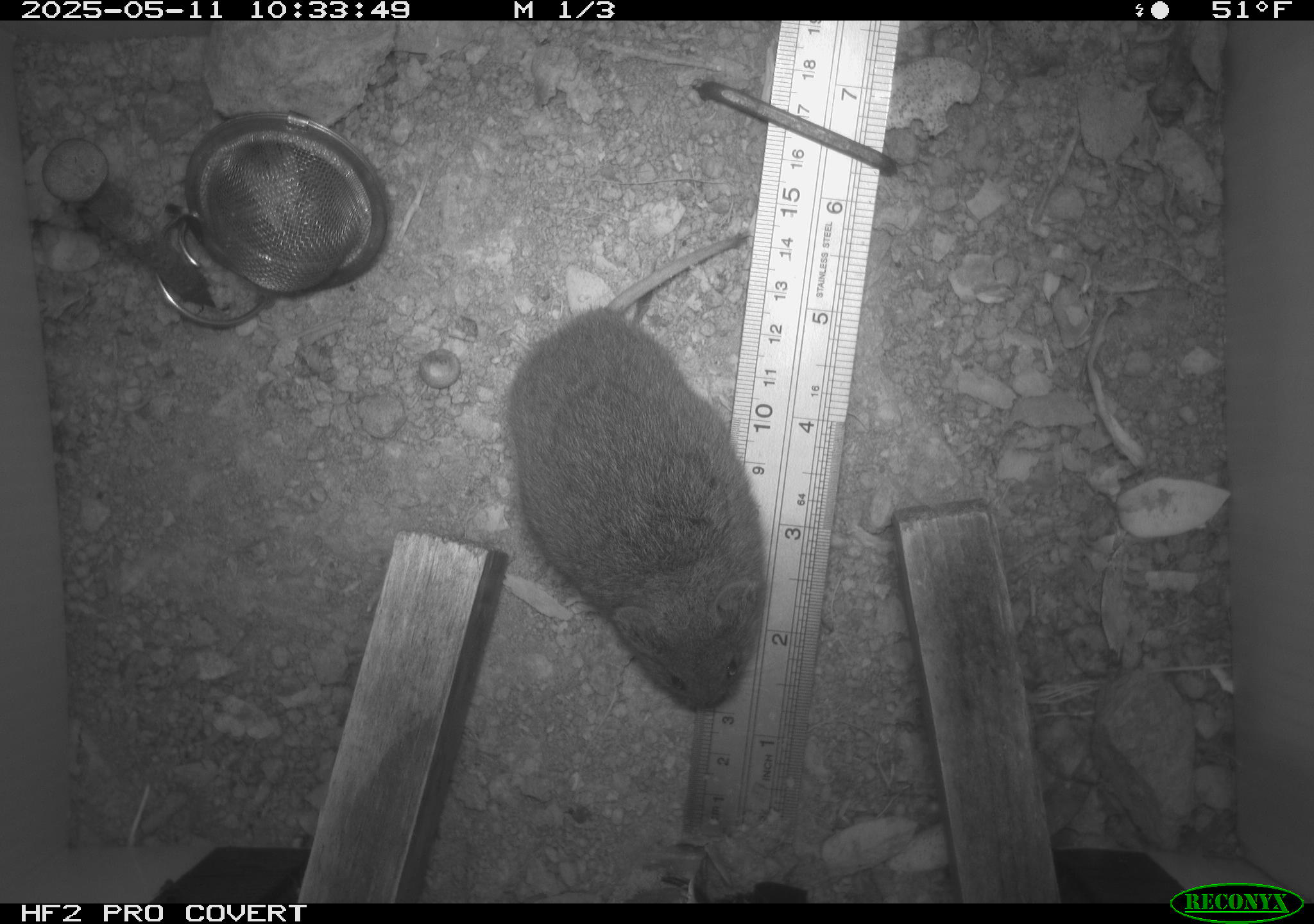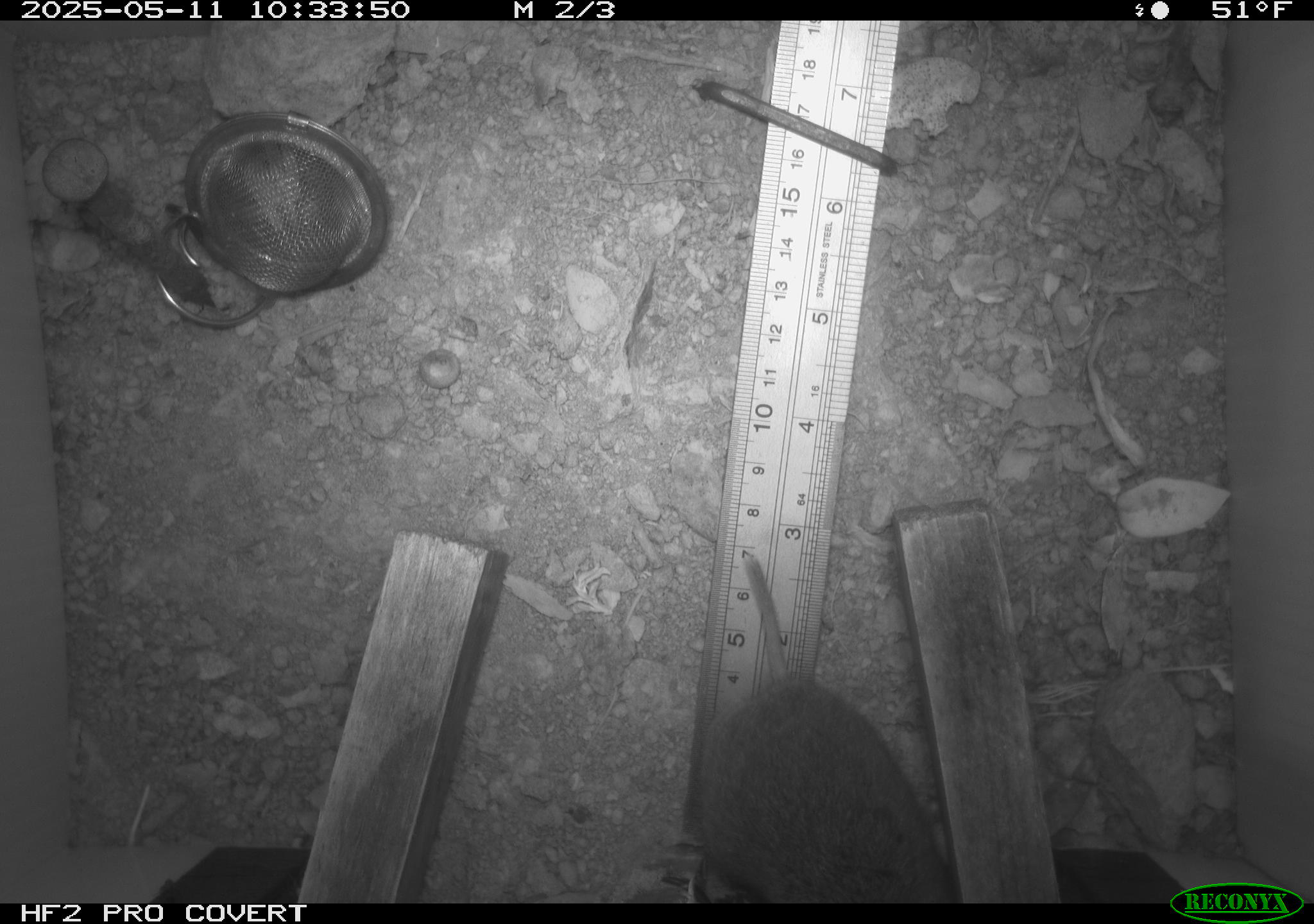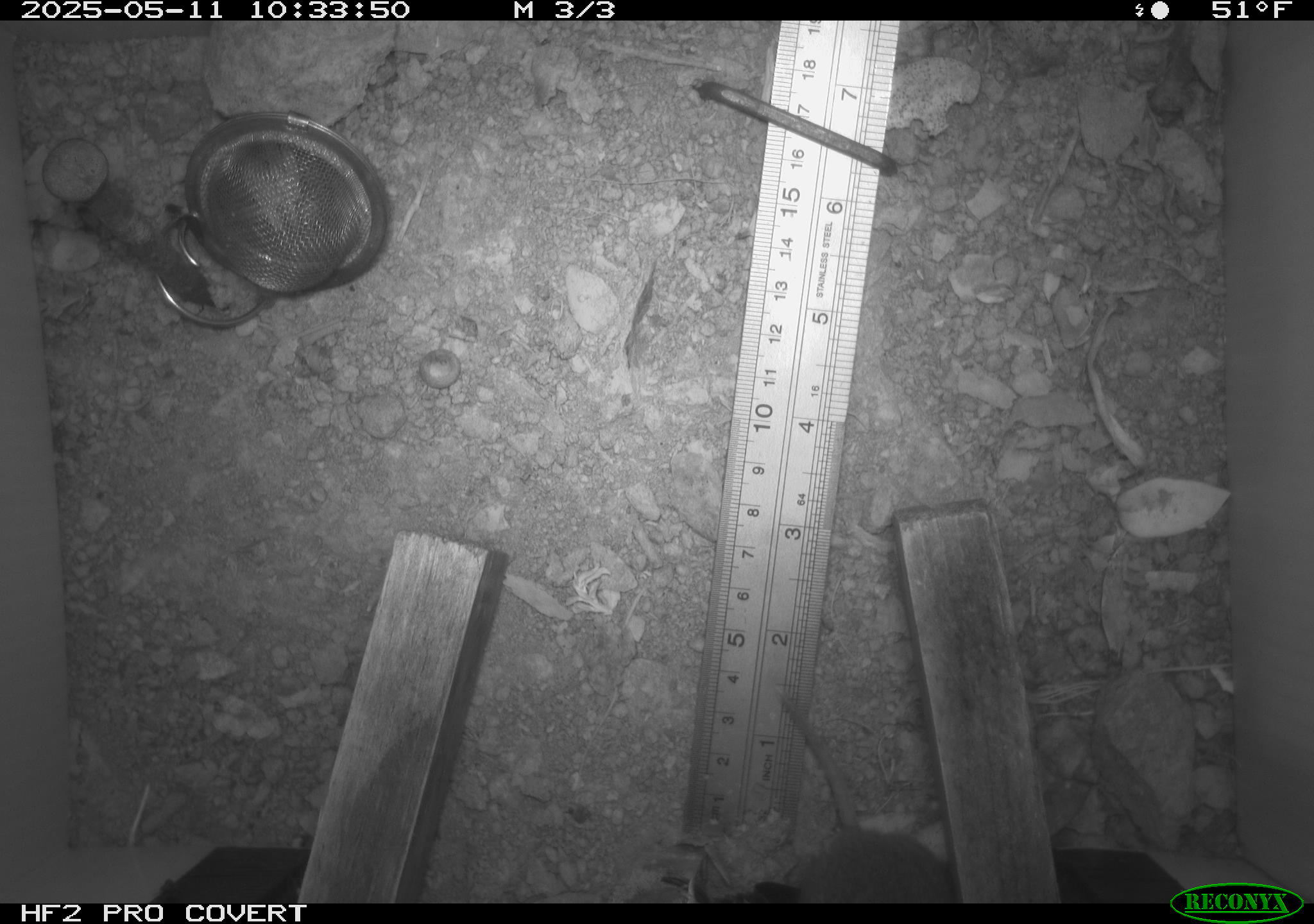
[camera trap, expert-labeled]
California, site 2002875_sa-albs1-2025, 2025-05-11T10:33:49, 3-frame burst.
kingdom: Animalia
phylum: Chordata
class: Mammalia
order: Rodentia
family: Cricetidae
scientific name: Arvicolinae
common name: voles, lemmings, and muskrats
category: arvicolinae subfamily